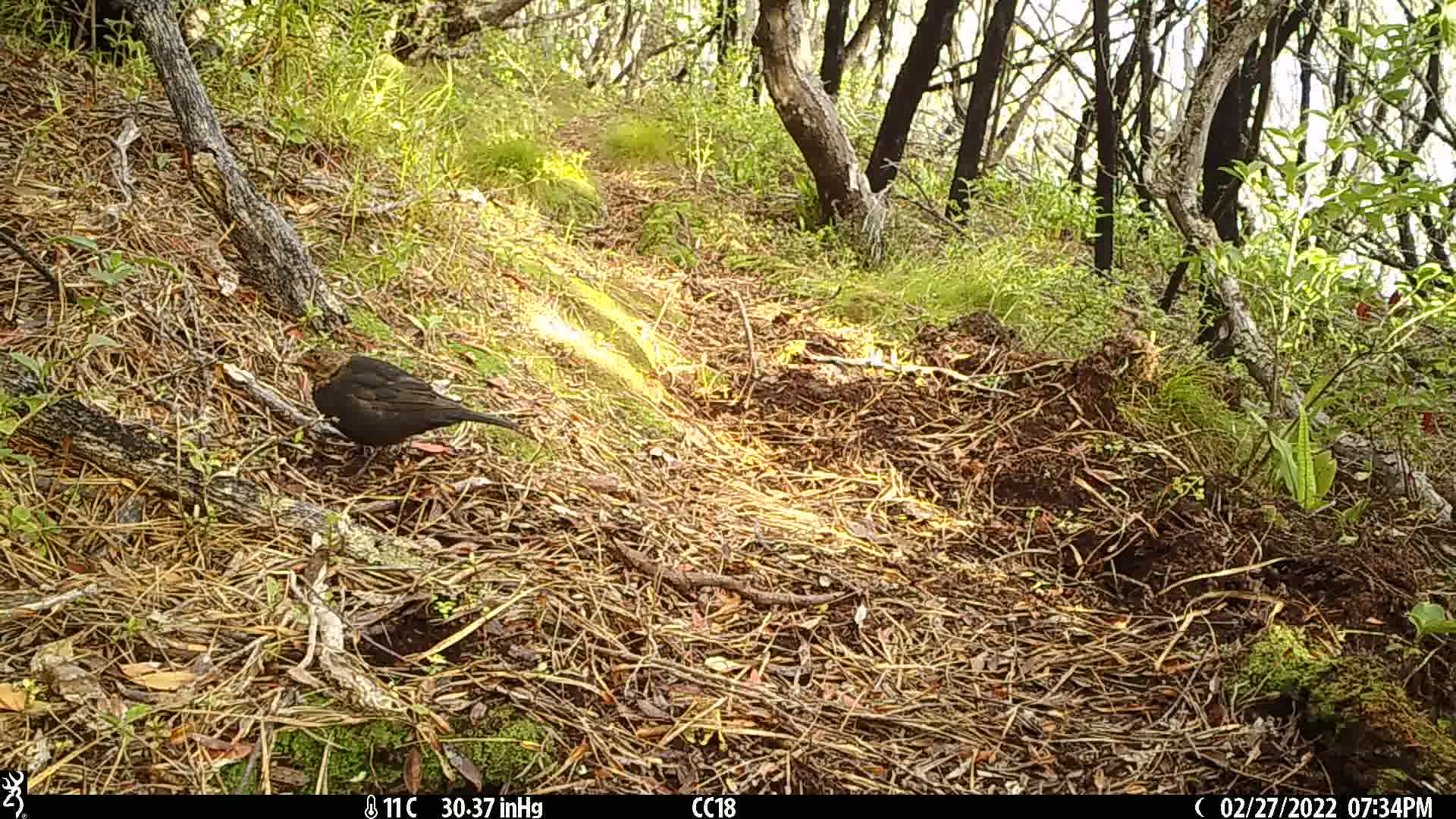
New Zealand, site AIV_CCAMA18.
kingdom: Animalia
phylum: Chordata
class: Aves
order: Passeriformes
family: Turdidae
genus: Turdus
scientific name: Turdus merula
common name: eurasian blackbird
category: blackbird